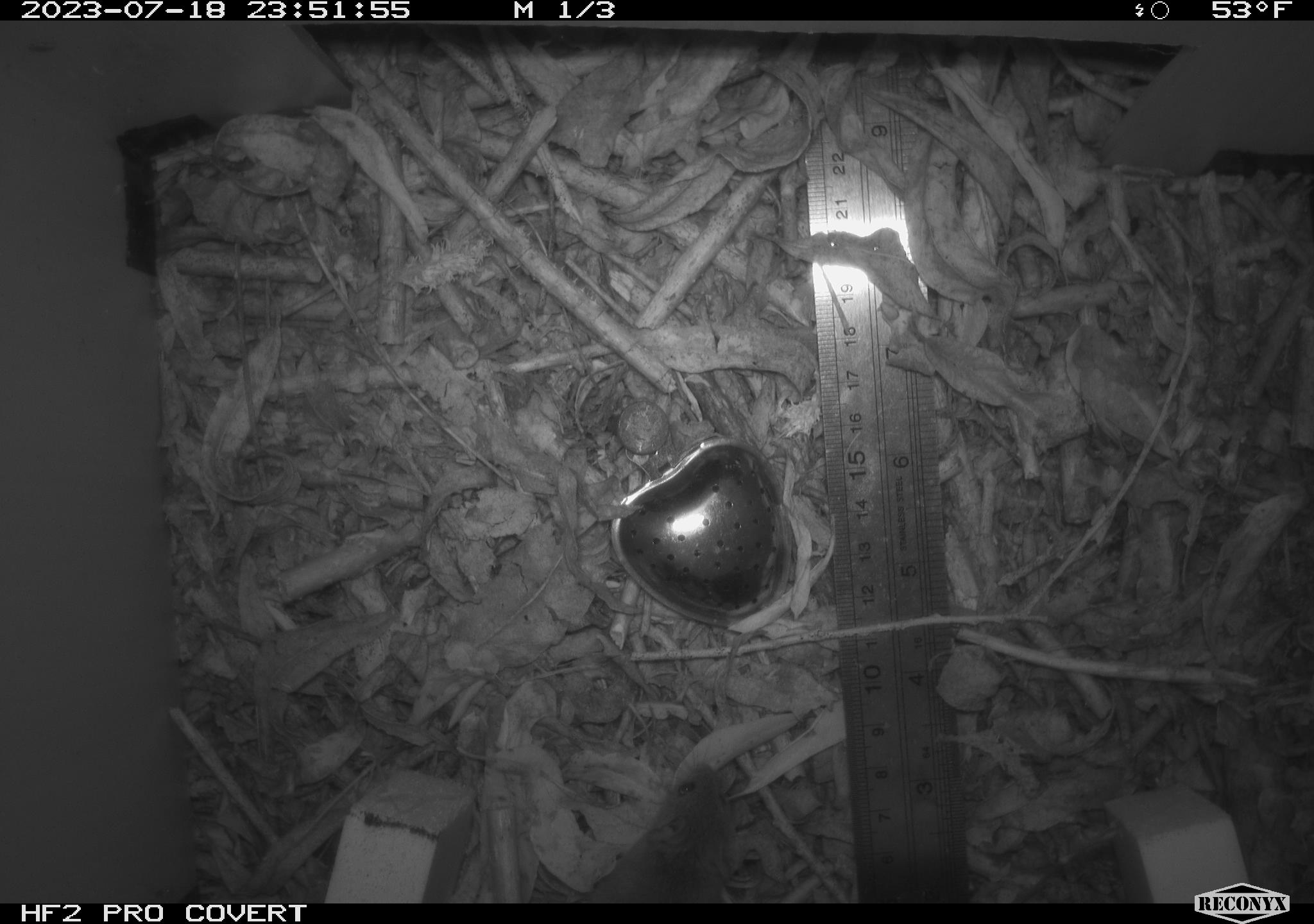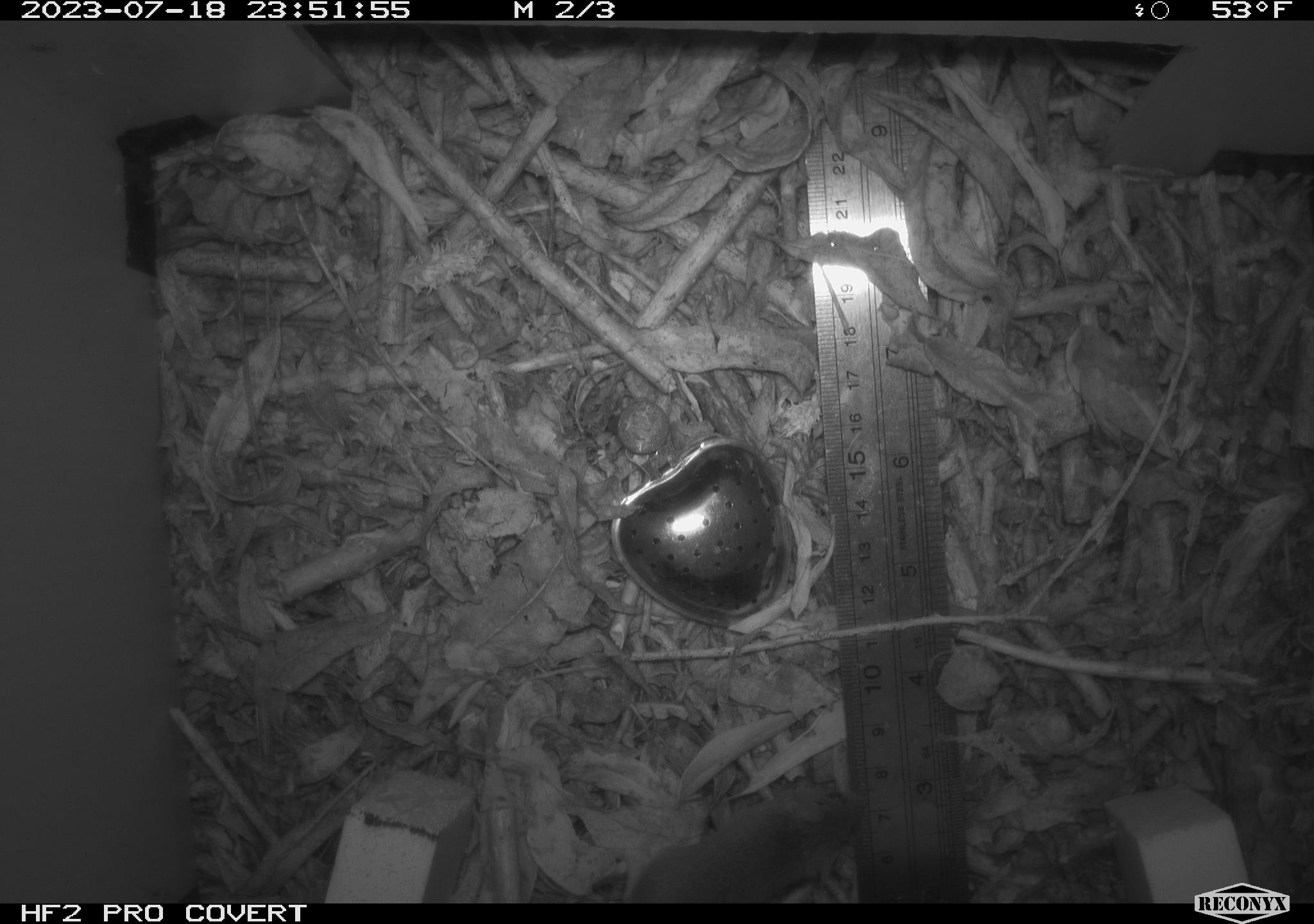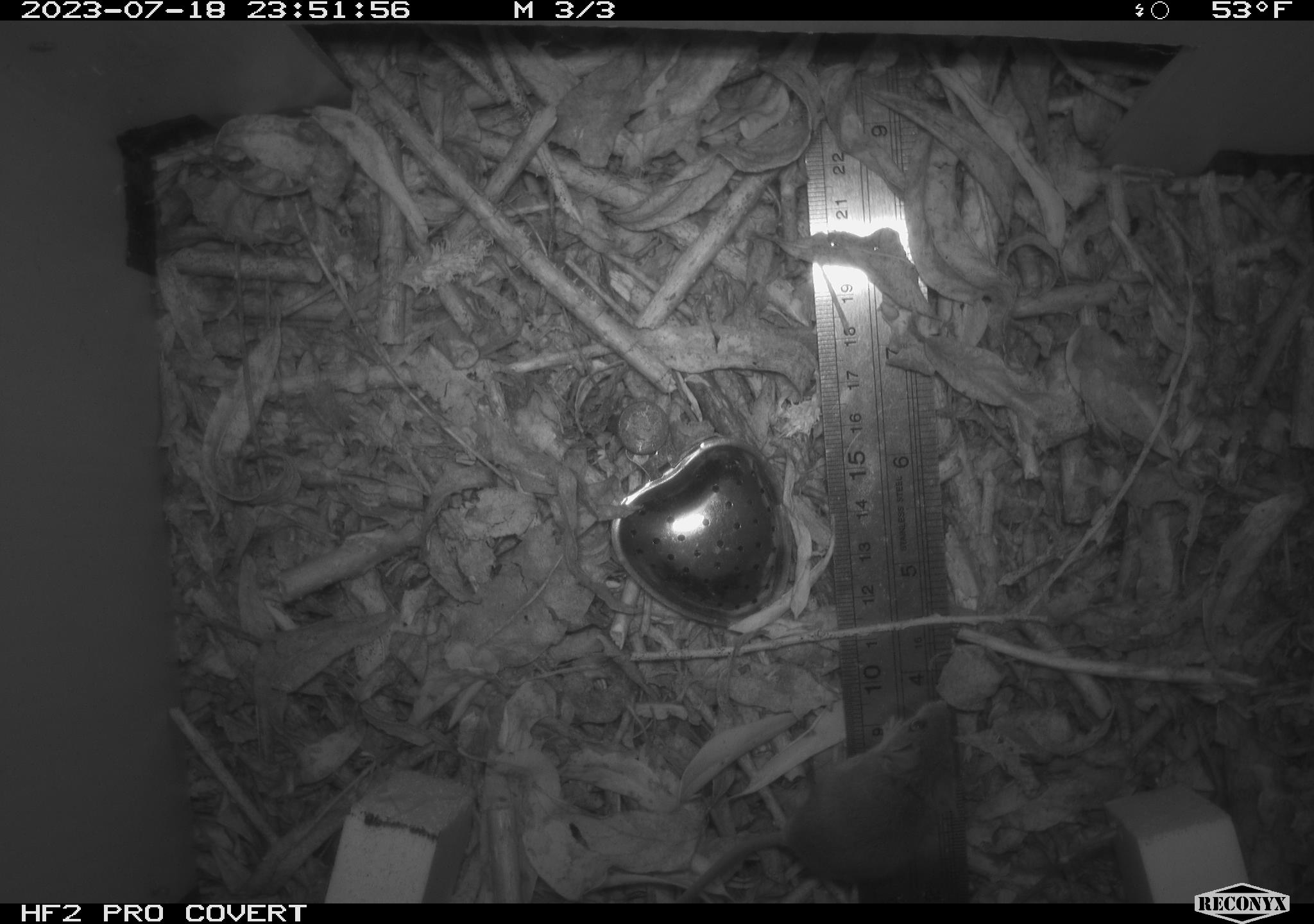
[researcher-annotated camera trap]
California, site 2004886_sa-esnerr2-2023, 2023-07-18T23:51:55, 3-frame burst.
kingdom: Animalia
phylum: Chordata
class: Mammalia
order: Rodentia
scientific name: Rodentia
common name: mouse species